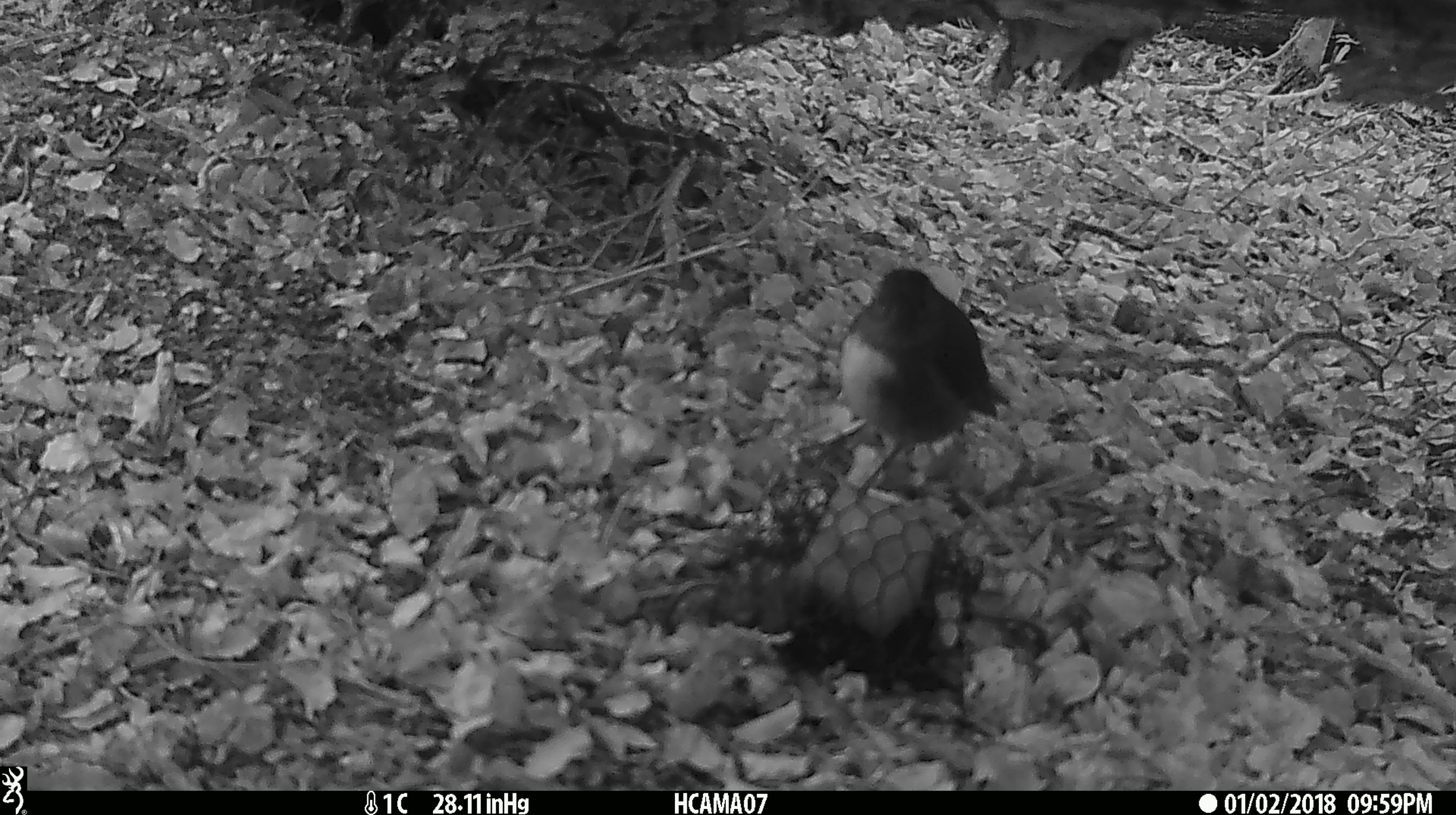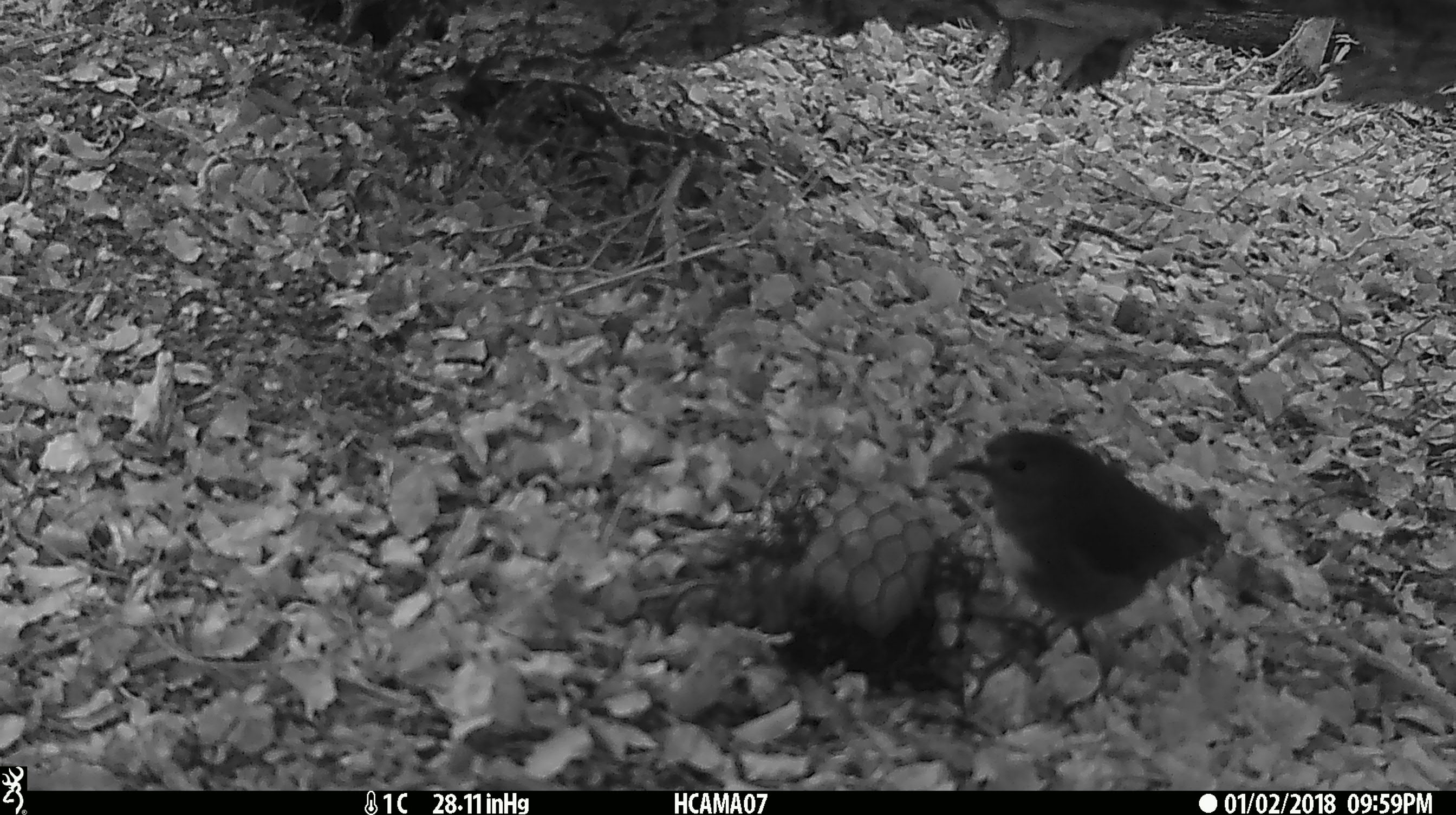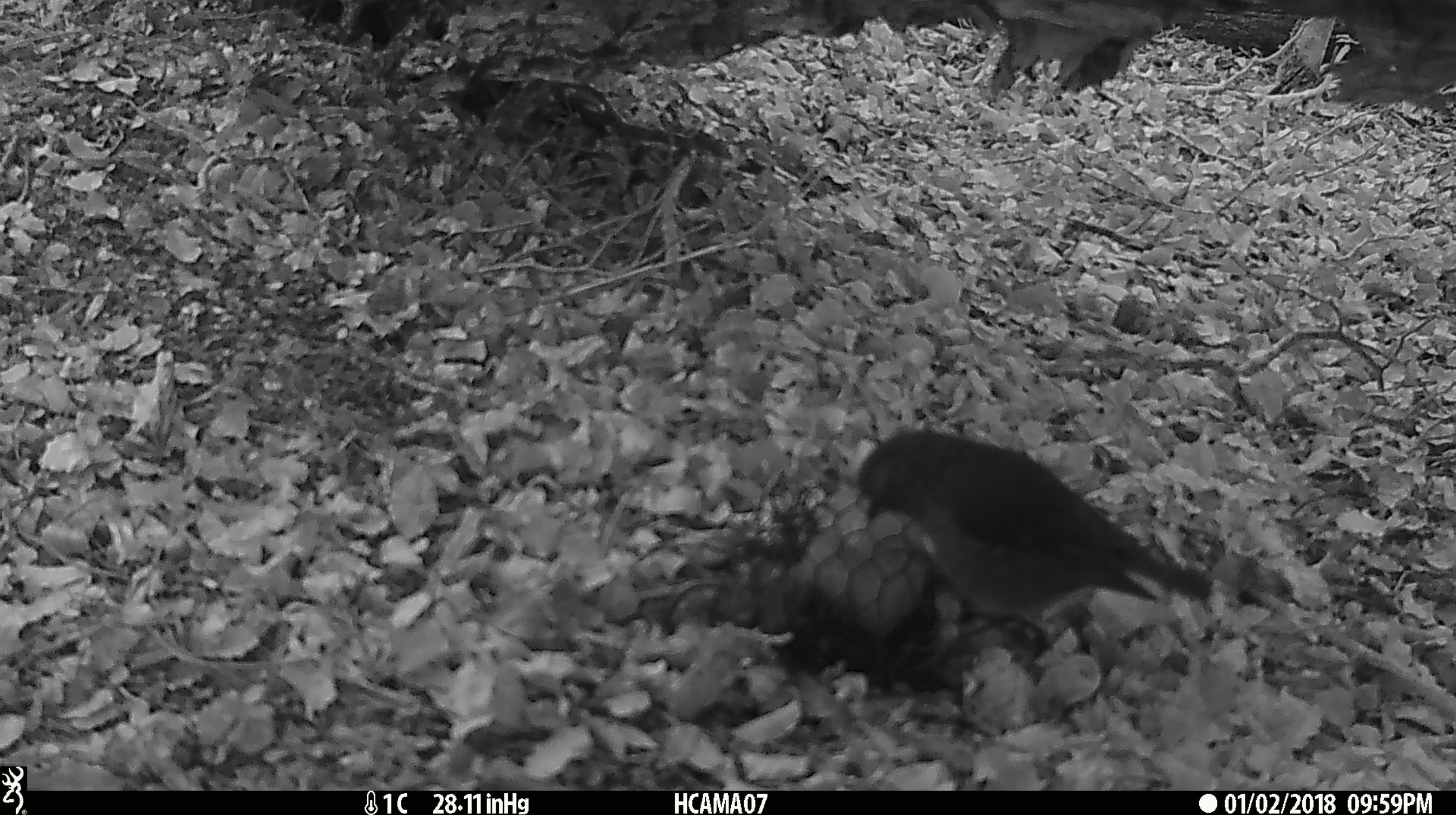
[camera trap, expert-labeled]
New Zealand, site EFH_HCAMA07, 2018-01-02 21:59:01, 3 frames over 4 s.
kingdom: Animalia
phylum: Chordata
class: Aves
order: Passeriformes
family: Petroicidae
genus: Petroica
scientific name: Petroica australis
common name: new zealand robin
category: robin